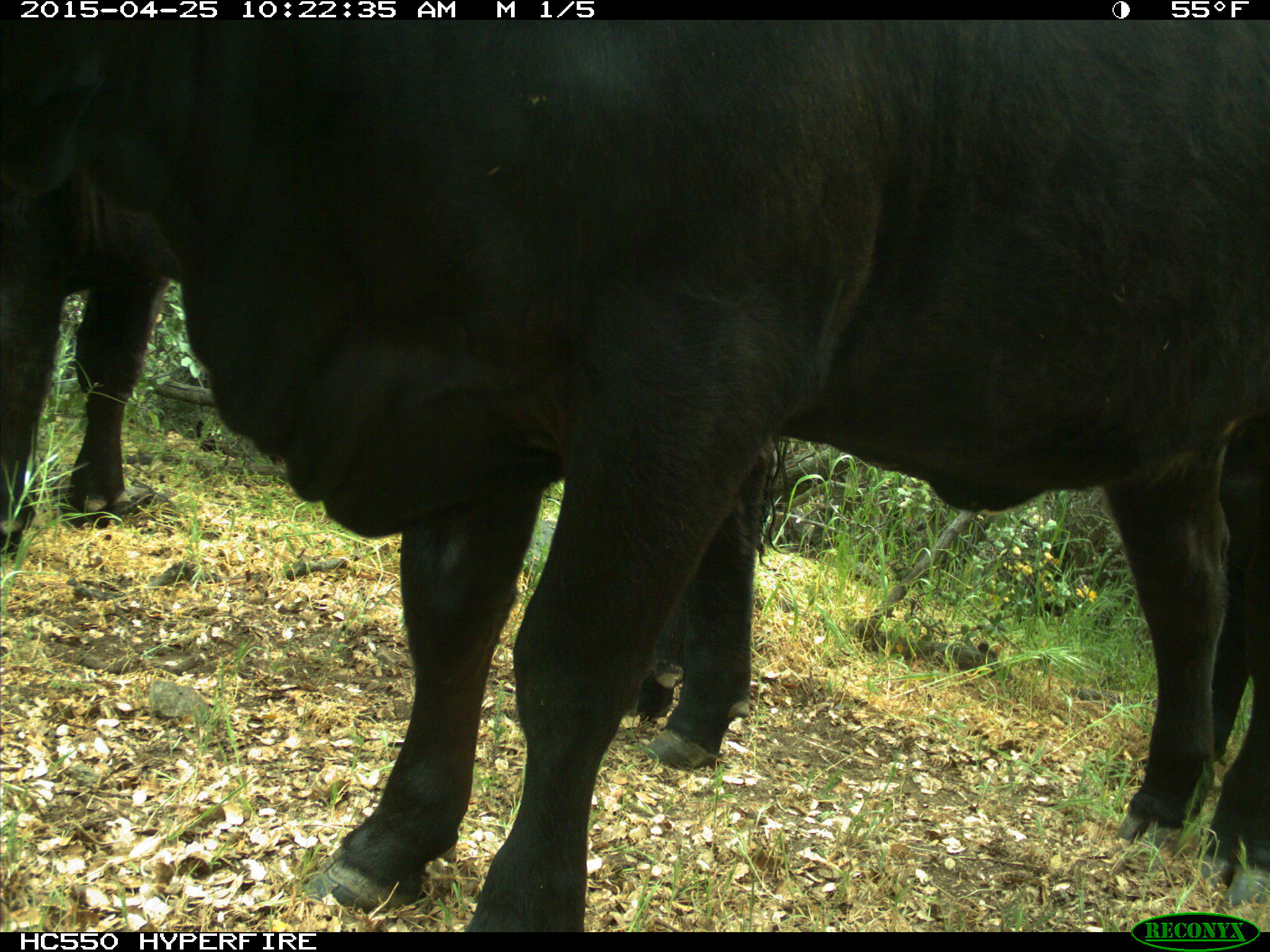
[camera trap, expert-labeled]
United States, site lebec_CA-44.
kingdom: Animalia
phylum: Chordata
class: Mammalia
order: Artiodactyla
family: Suidae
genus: Sus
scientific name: Sus scrofa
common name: wild boar